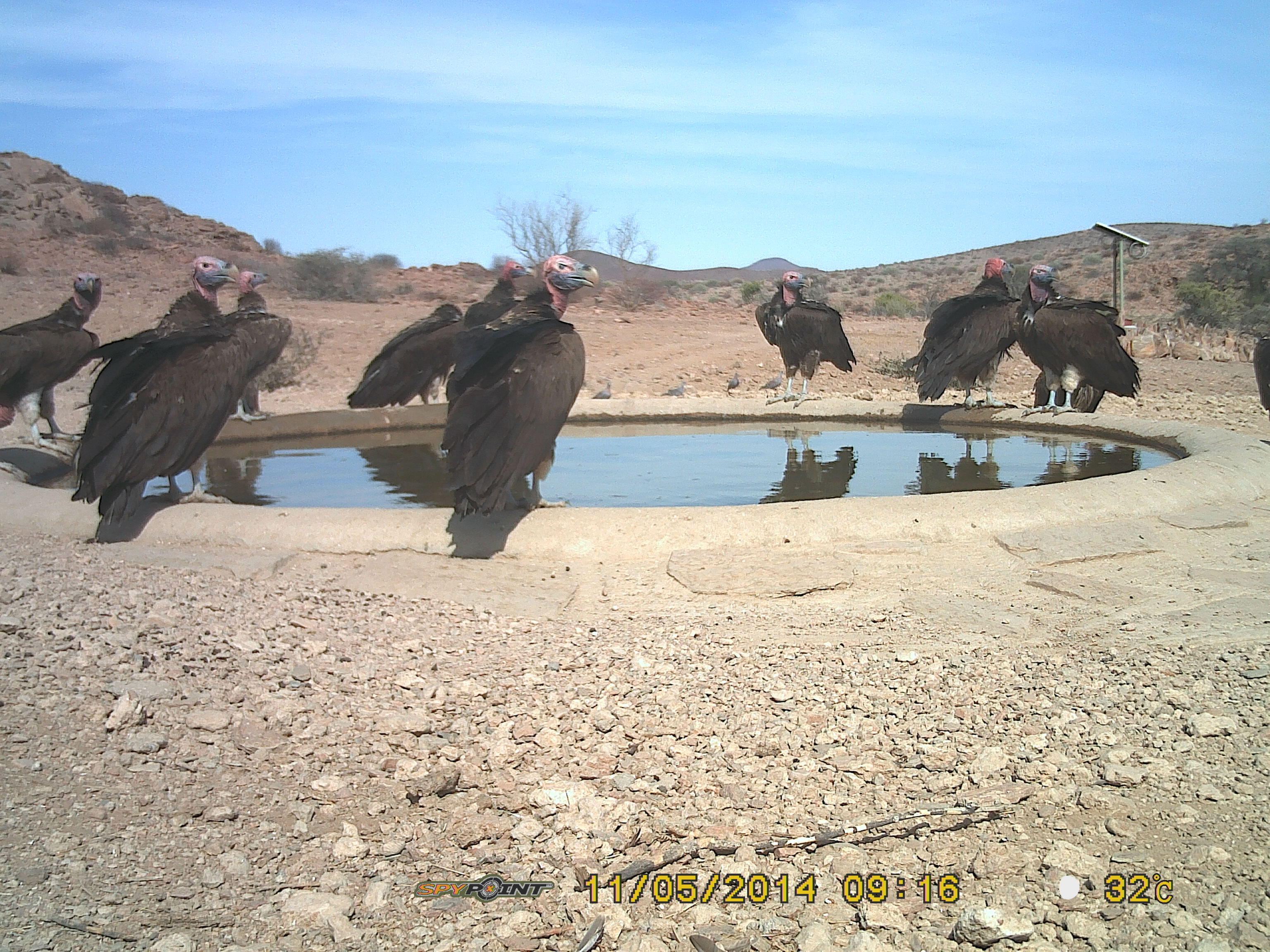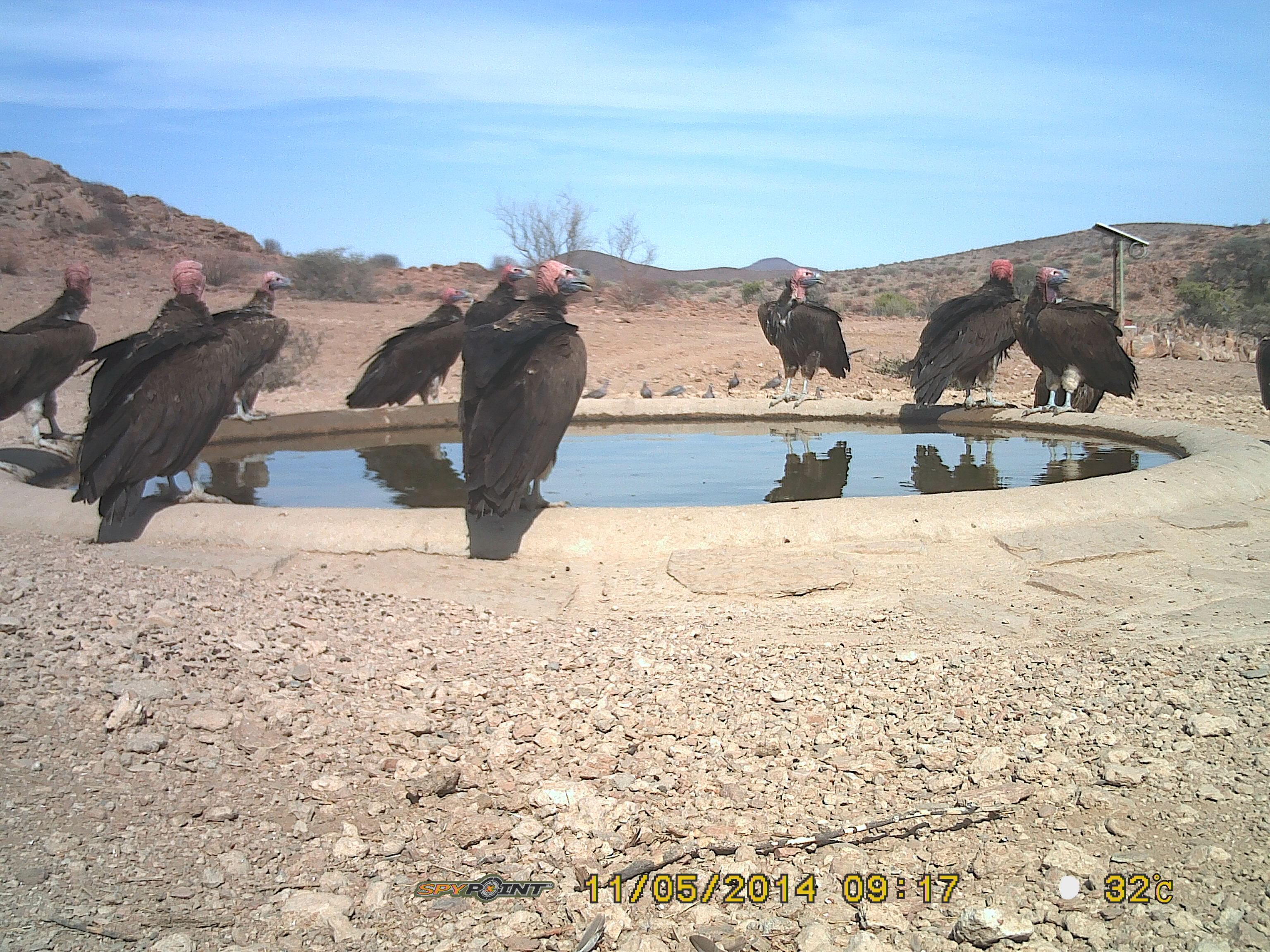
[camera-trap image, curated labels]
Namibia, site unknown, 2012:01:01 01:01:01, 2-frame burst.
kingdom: Animalia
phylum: Chordata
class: Aves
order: Accipitriformes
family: Accipitridae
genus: Torgos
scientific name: Torgos tracheliotos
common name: lappet-faced vulture